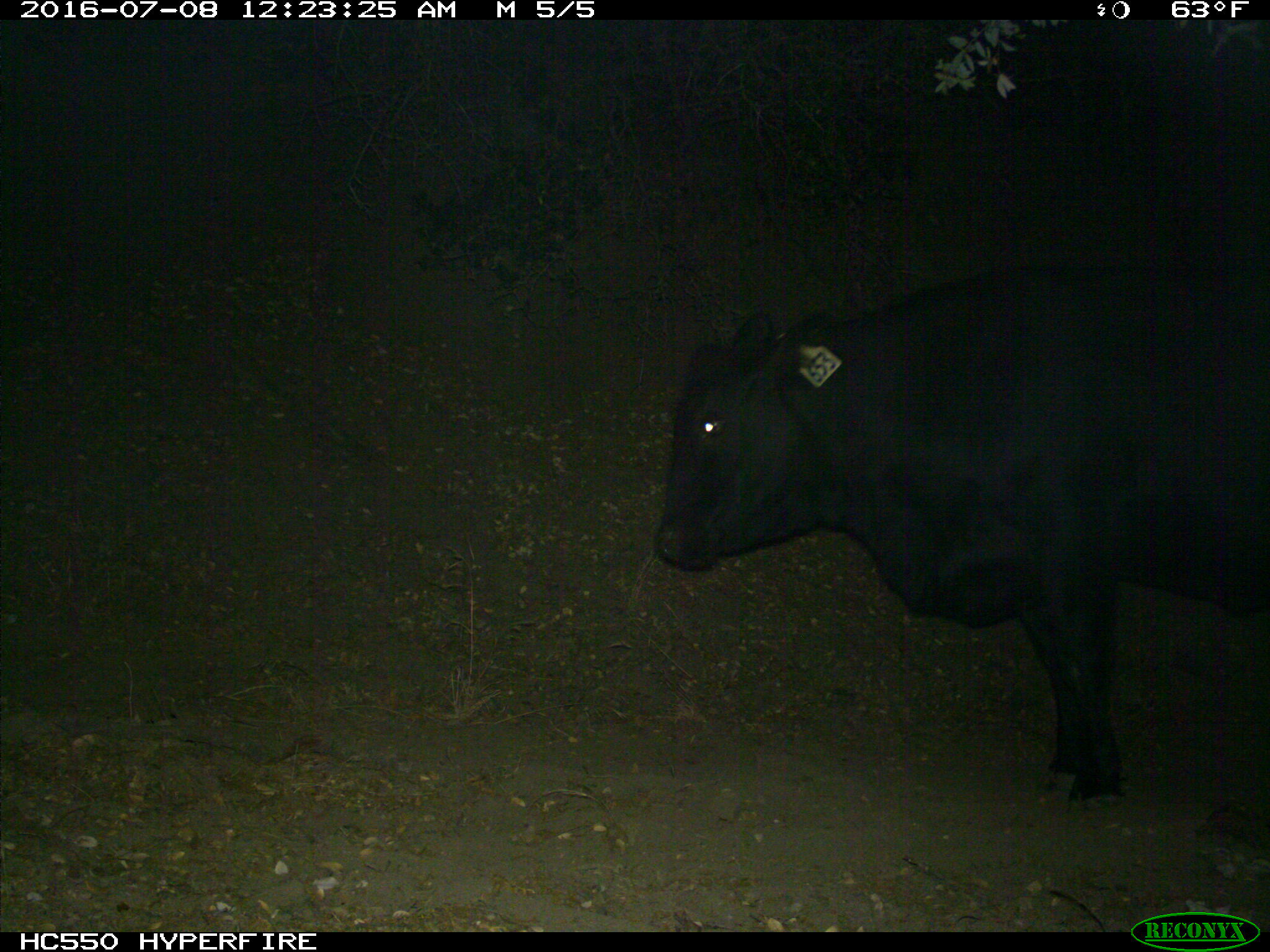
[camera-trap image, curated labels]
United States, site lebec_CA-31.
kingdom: Animalia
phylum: Chordata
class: Mammalia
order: Artiodactyla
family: Bovidae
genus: Bos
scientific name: Bos taurus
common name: domestic cow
Bos taurus (domestic cow).